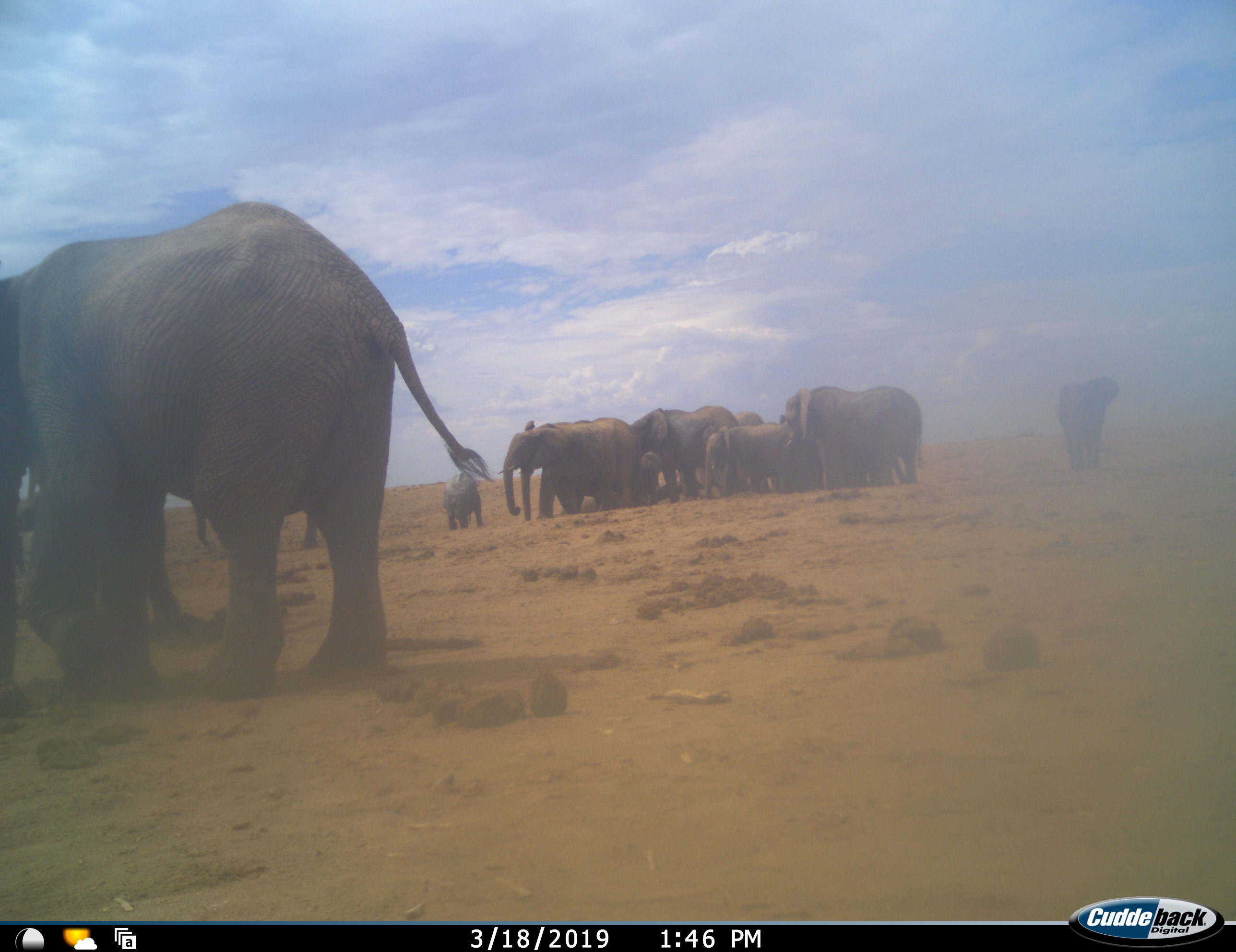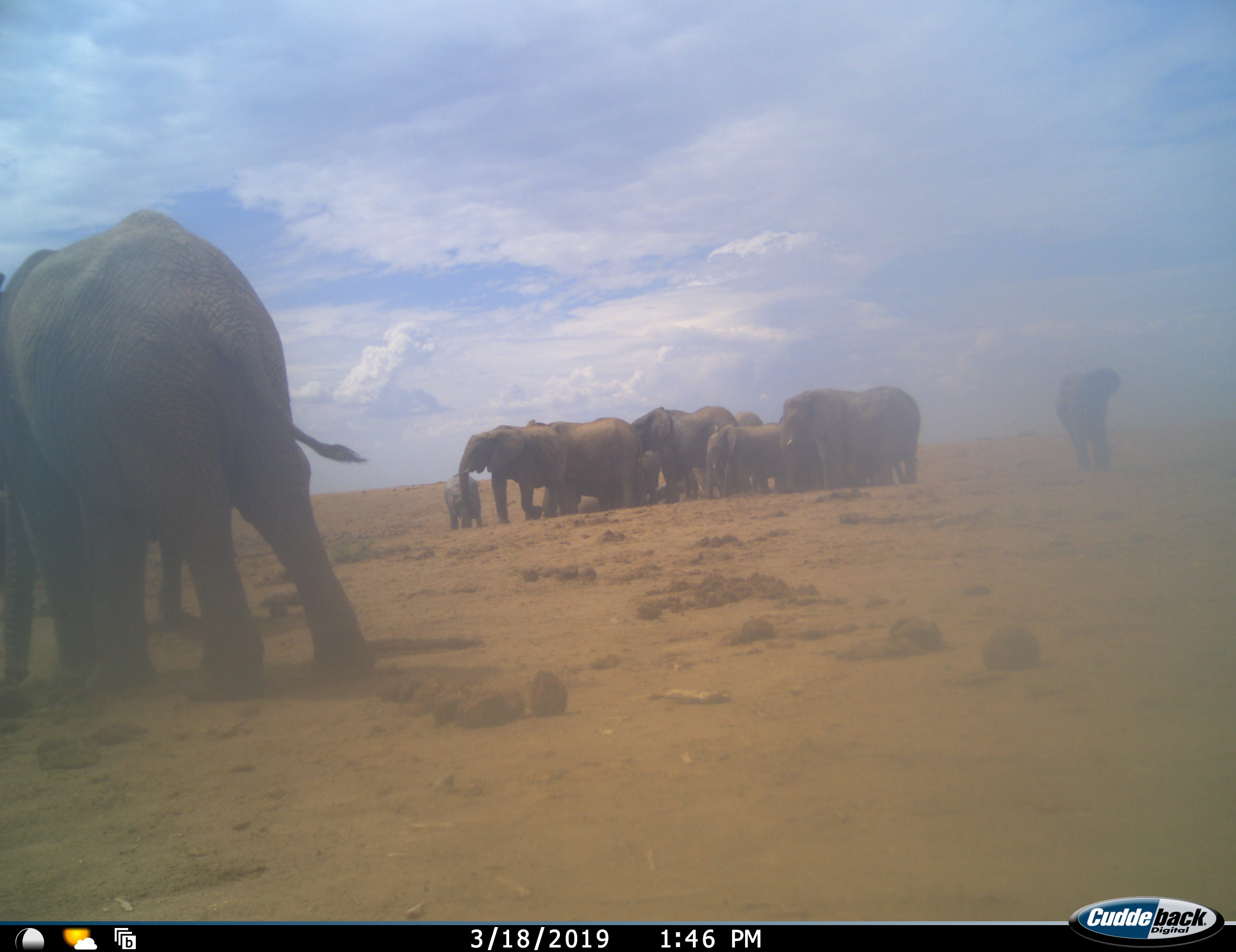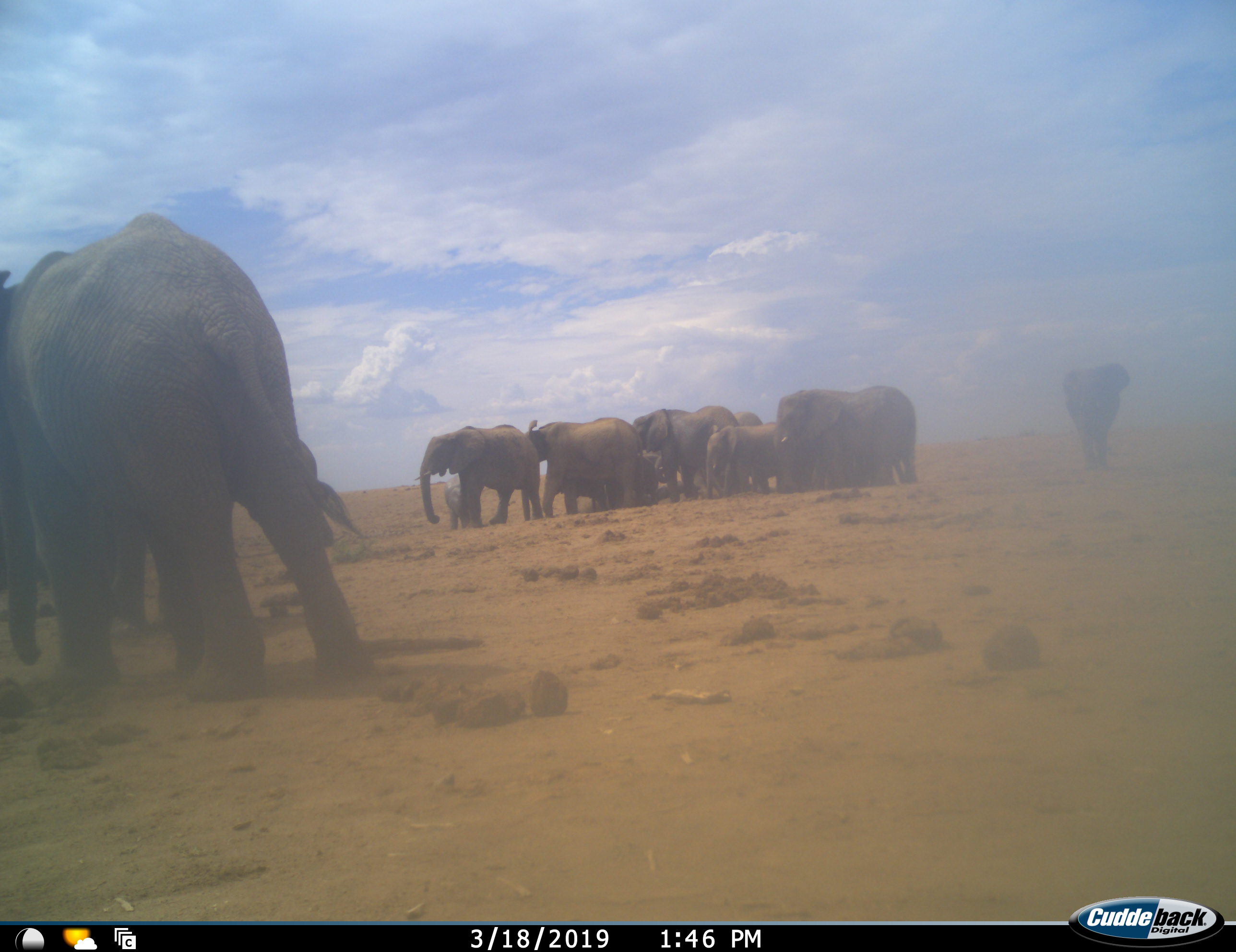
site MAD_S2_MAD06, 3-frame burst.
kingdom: Animalia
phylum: Chordata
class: Mammalia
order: Proboscidea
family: Elephantidae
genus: Loxodonta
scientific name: Loxodonta africana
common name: african bush elephant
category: elephant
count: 11-50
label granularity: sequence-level